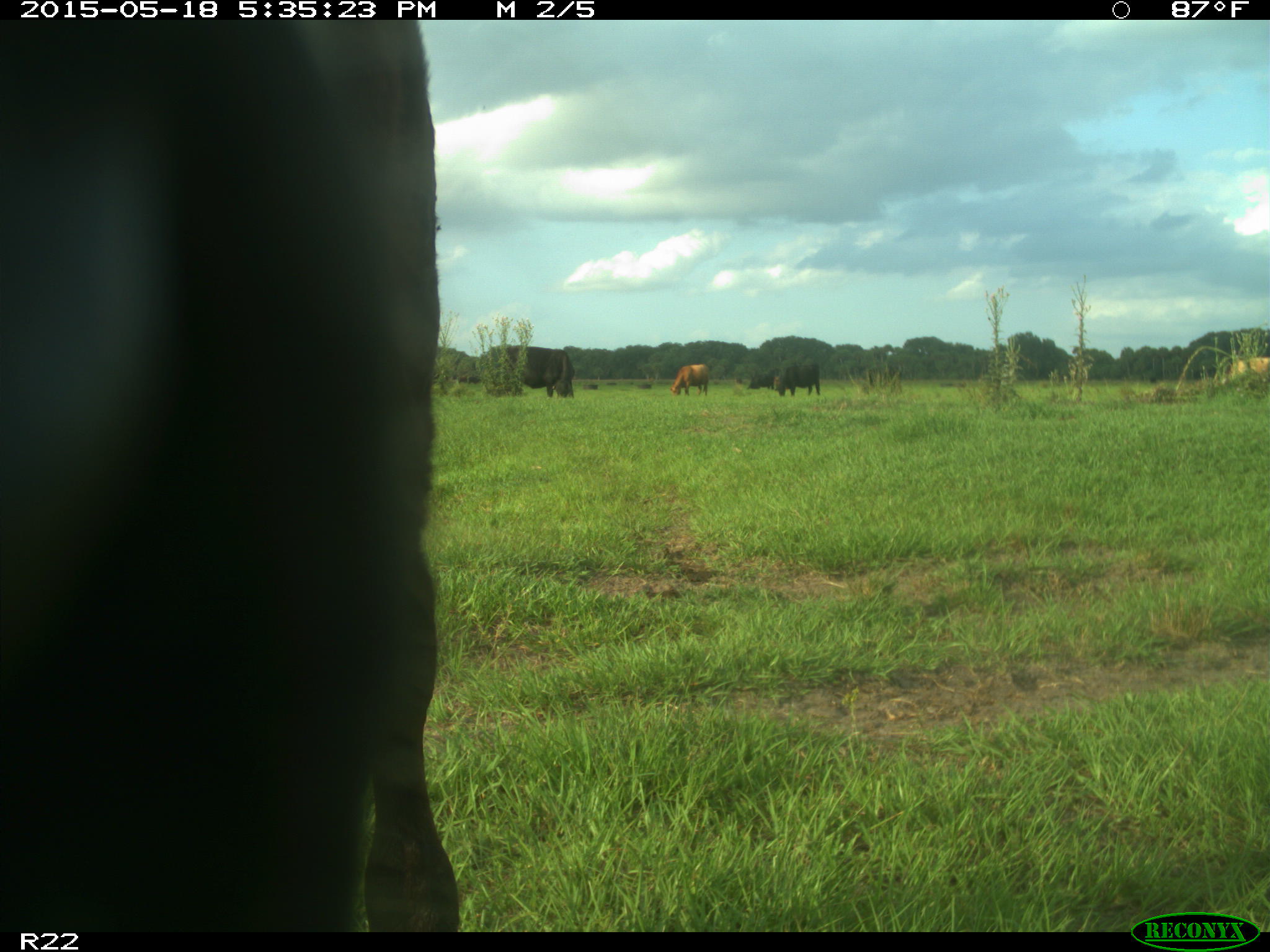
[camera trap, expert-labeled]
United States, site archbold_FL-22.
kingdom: Animalia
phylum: Chordata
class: Mammalia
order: Artiodactyla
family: Bovidae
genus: Bos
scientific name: Bos taurus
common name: domestic cow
Bos taurus (domestic cow).